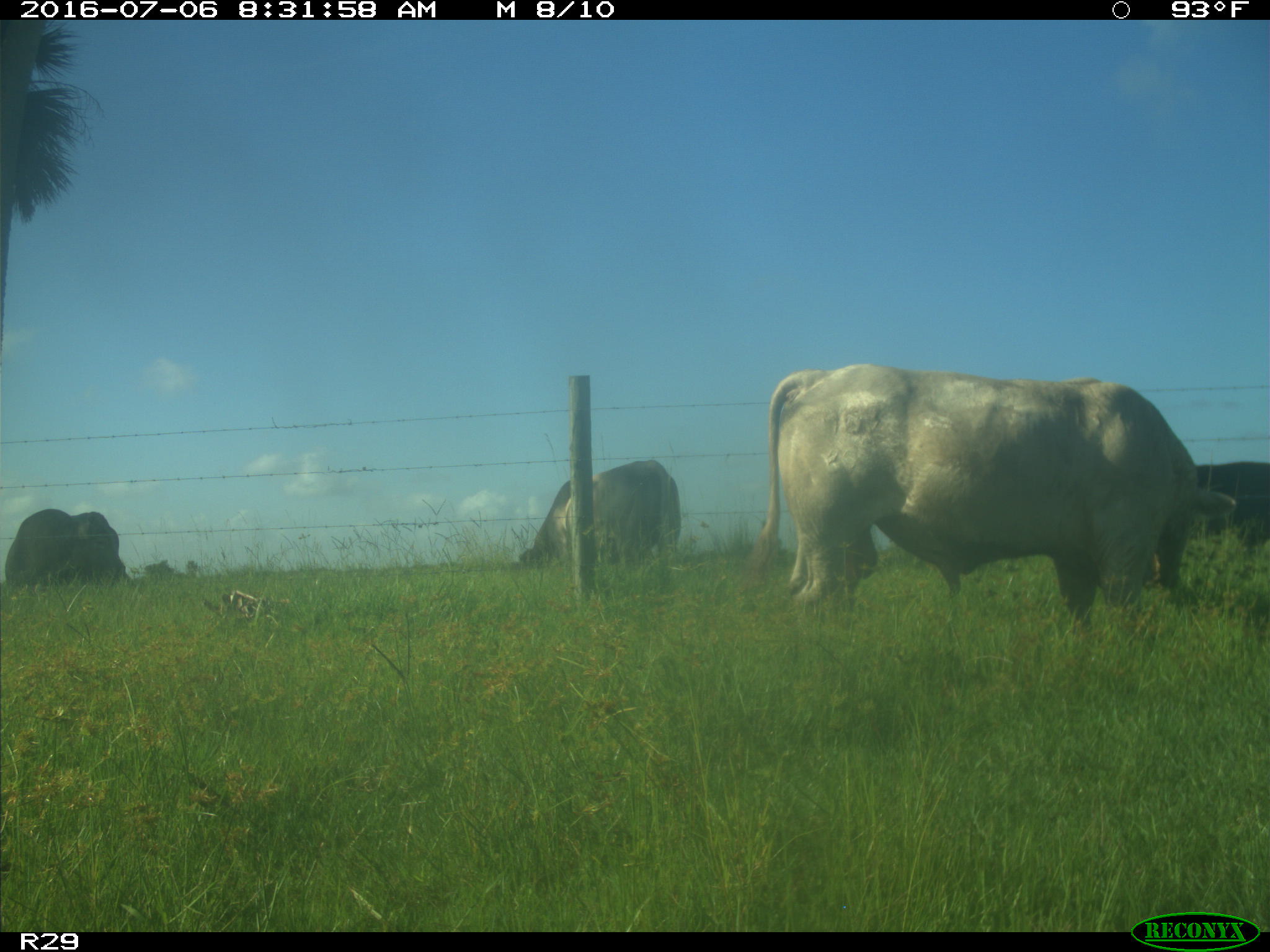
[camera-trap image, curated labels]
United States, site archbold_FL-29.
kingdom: Animalia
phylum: Chordata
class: Mammalia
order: Artiodactyla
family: Bovidae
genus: Bos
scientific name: Bos taurus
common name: domestic cow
Bos taurus (domestic cow).